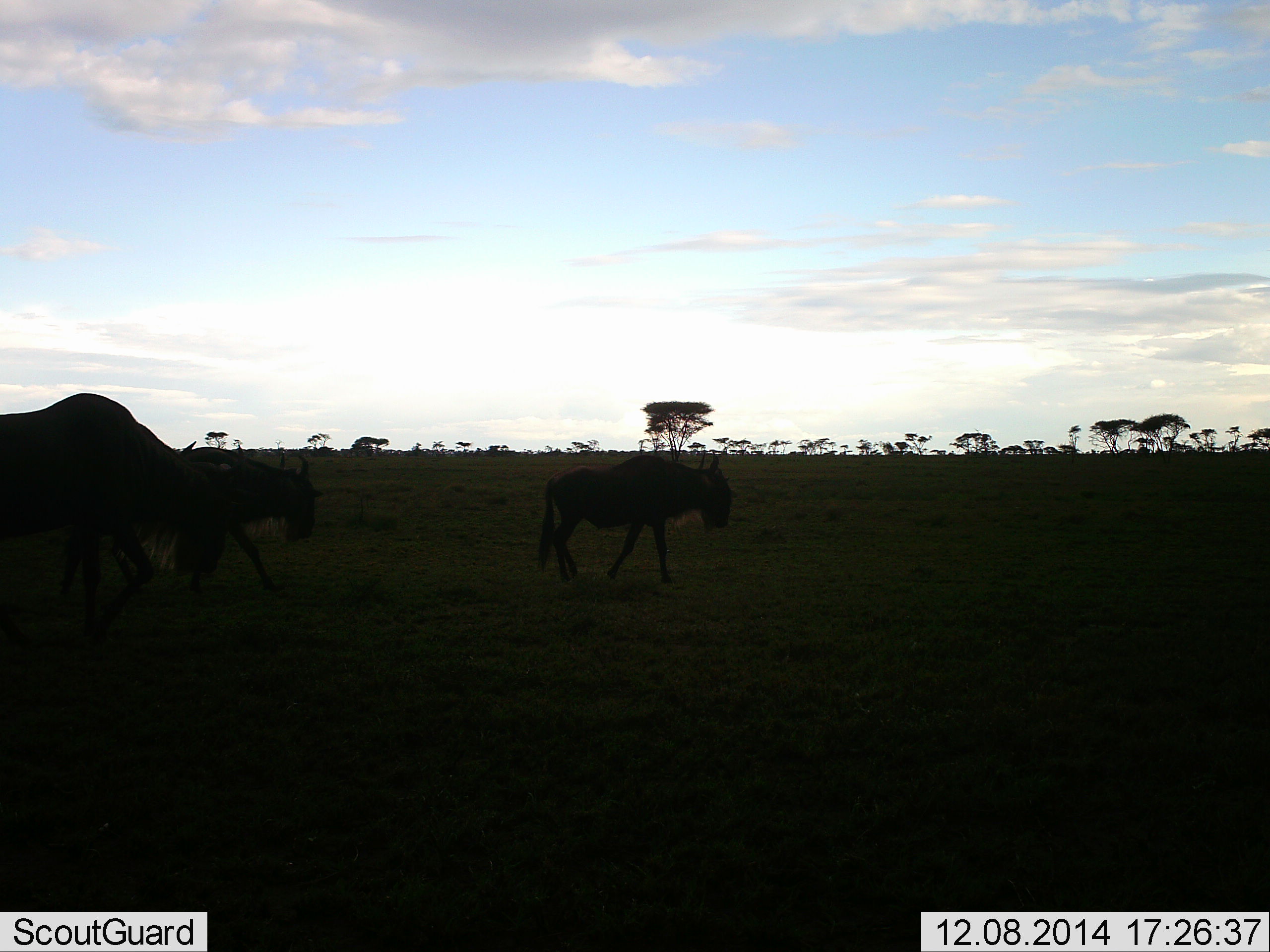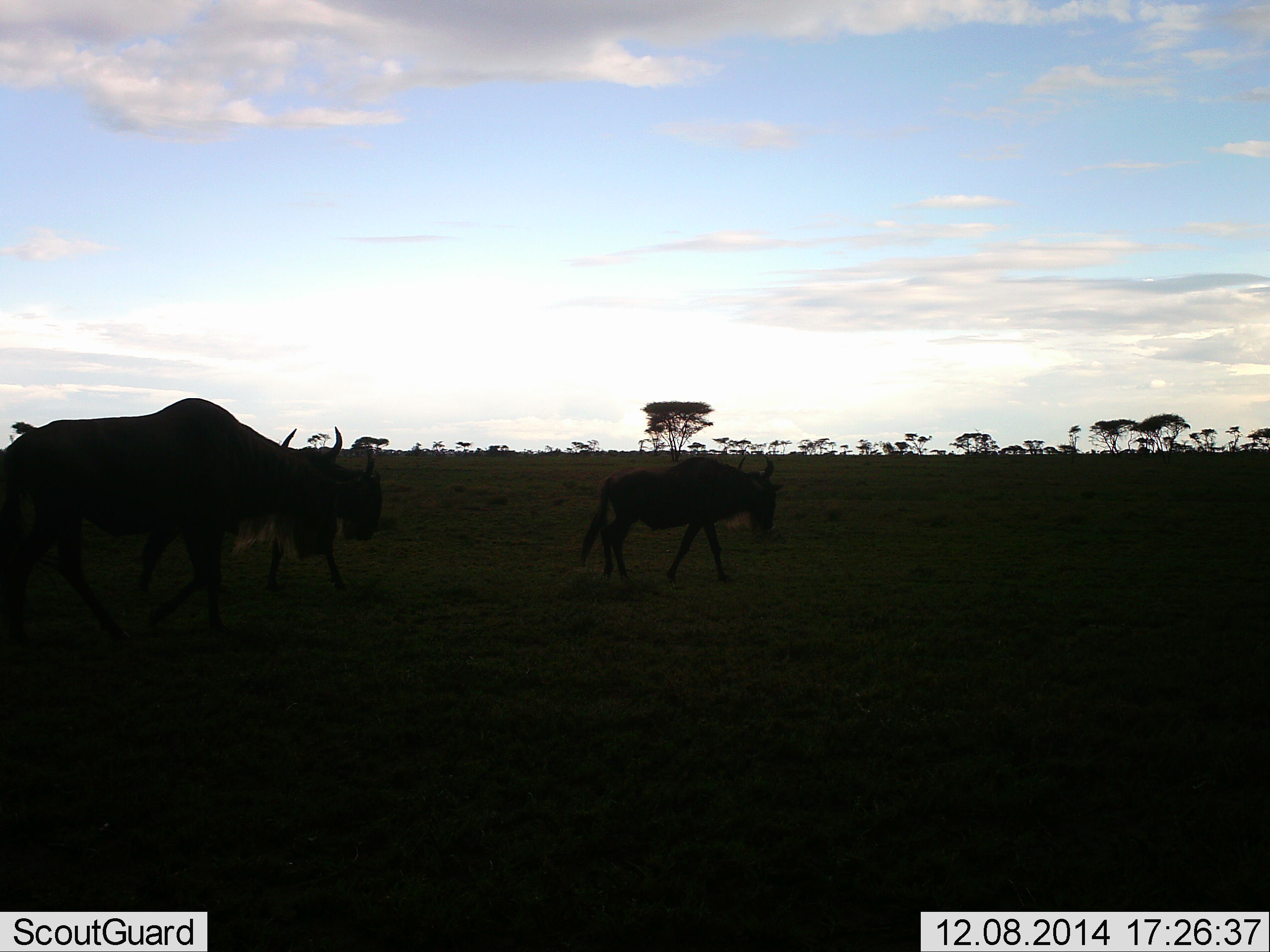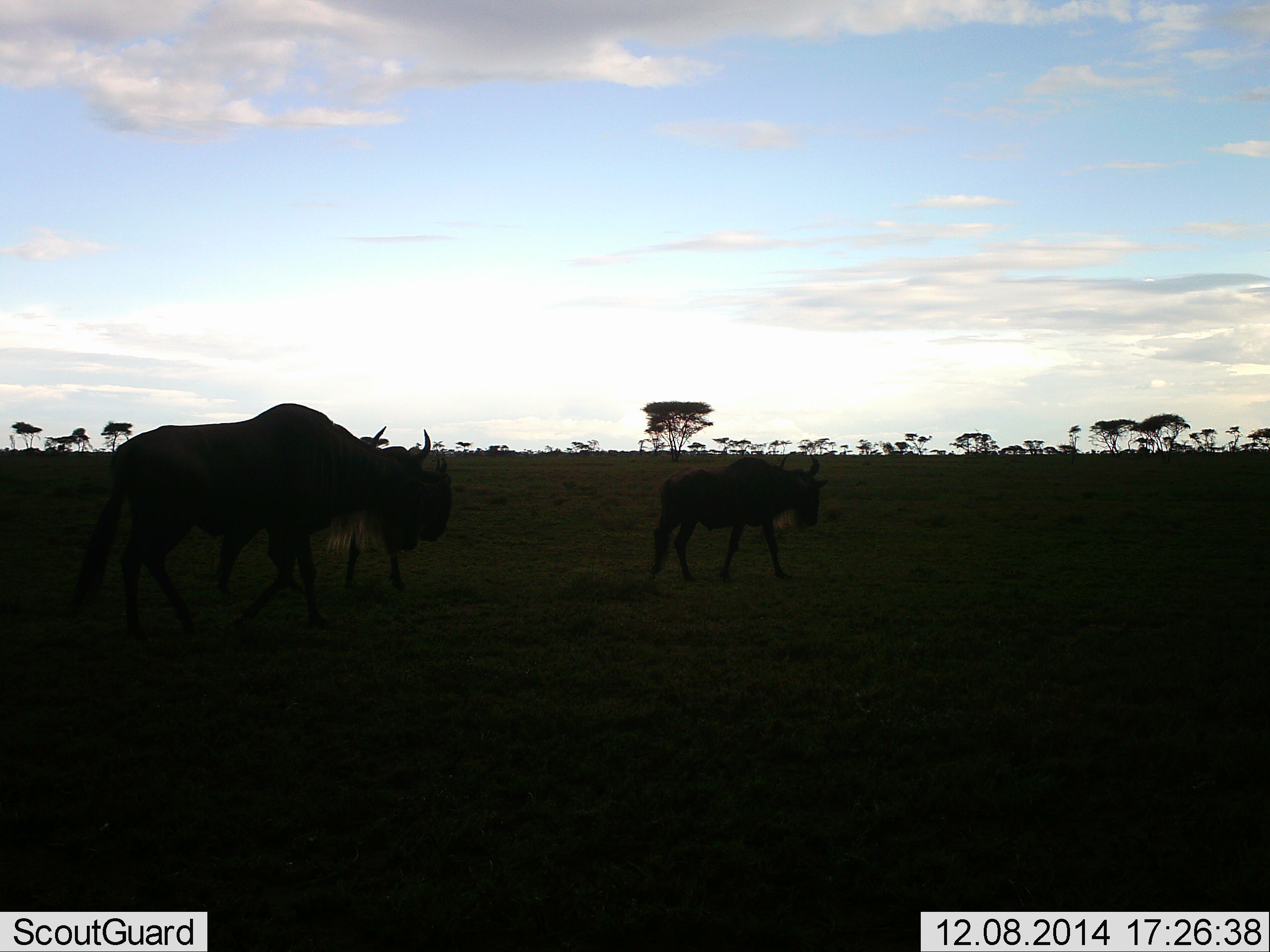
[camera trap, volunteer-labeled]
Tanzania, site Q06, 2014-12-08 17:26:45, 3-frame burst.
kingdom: Animalia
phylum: Chordata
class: Mammalia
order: Artiodactyla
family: Bovidae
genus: Connochaetes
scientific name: Connochaetes taurinus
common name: blue wildebeest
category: wildebeest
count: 3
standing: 10%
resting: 0%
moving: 100%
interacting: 0%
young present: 10%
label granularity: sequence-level